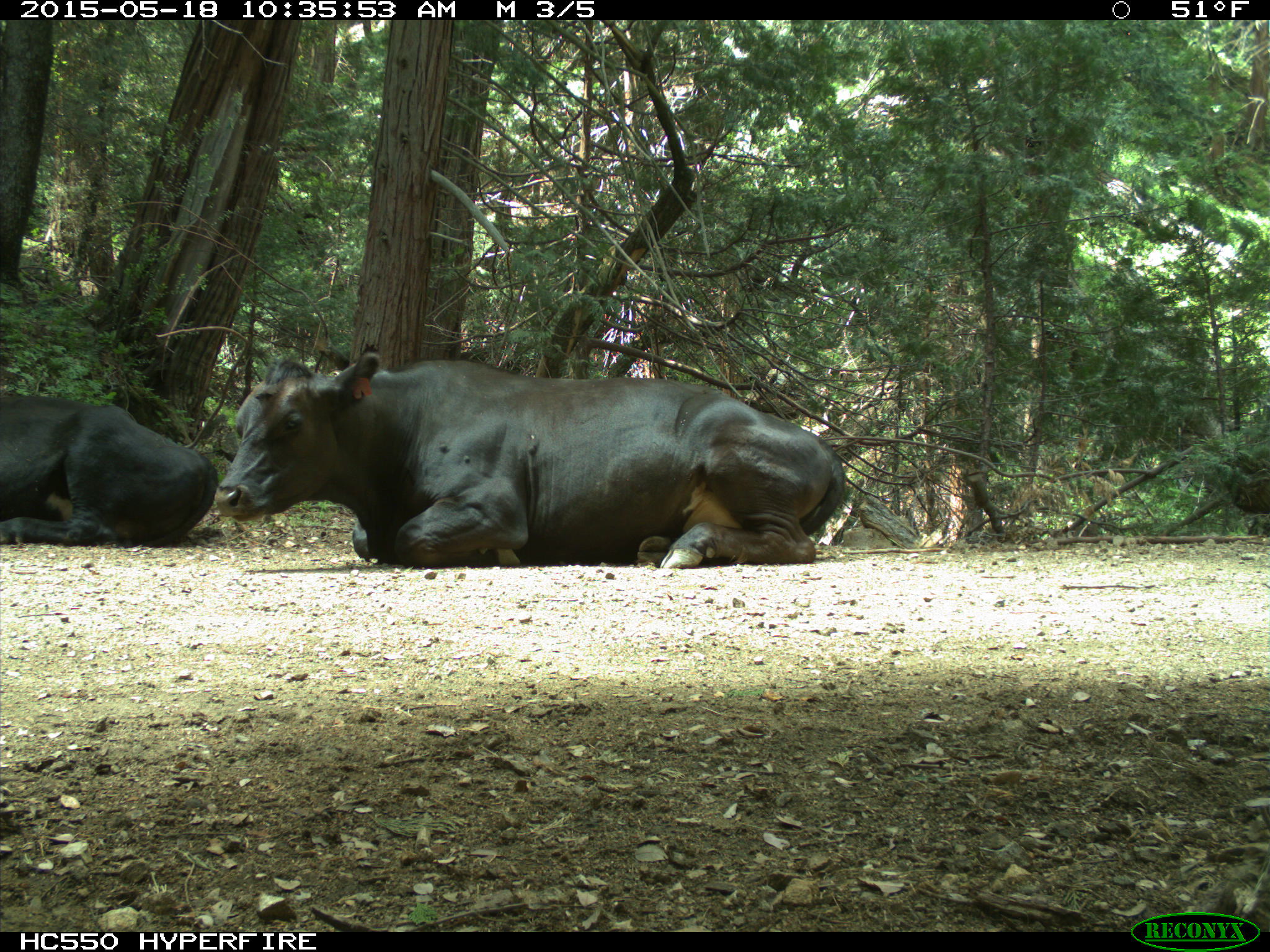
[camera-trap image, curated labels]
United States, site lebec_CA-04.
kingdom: Animalia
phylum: Chordata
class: Mammalia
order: Artiodactyla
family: Bovidae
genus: Bos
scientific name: Bos taurus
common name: domestic cow